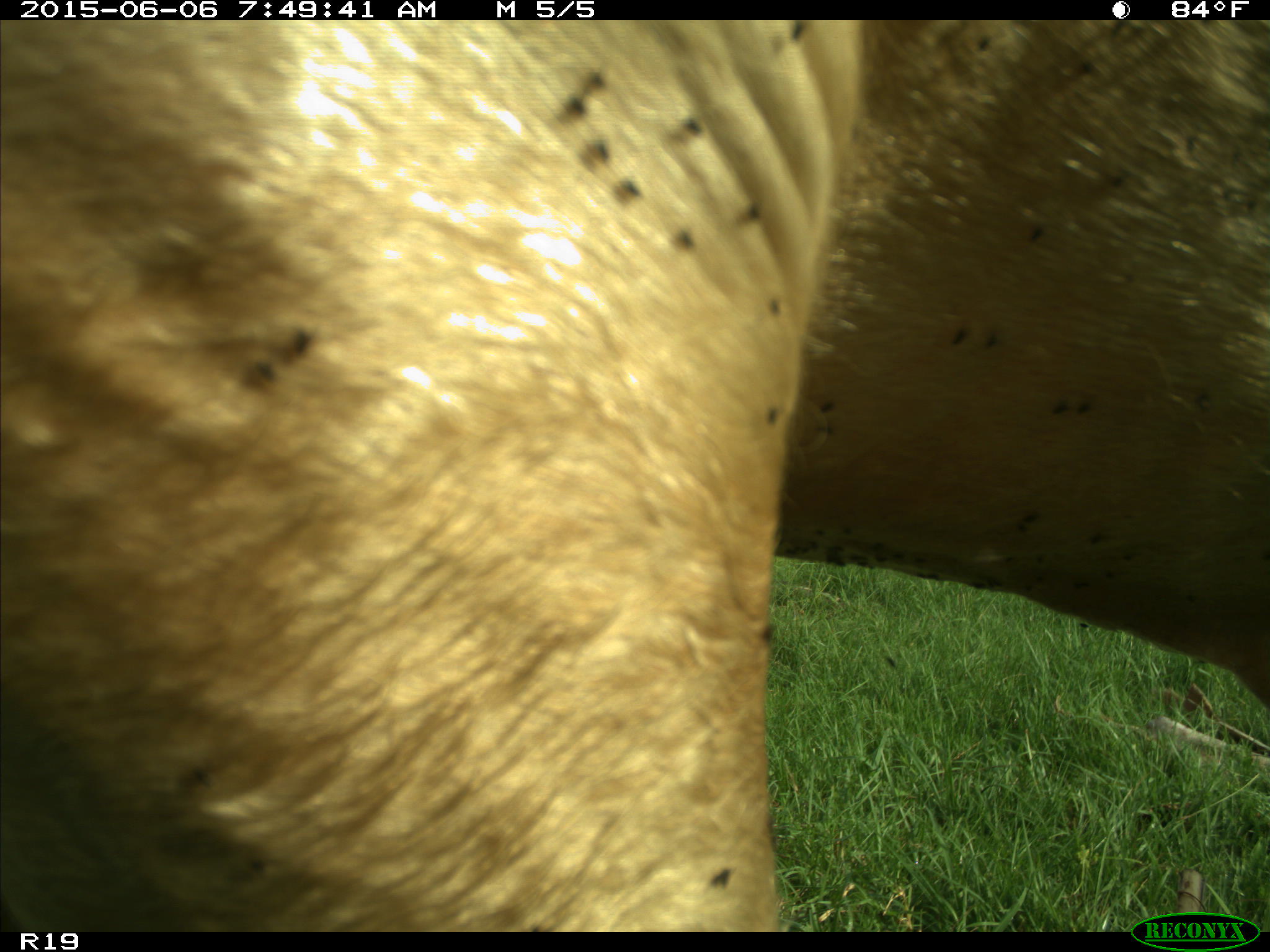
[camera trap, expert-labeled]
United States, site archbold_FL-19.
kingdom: Animalia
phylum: Chordata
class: Mammalia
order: Artiodactyla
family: Bovidae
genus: Bos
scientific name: Bos taurus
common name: domestic cow